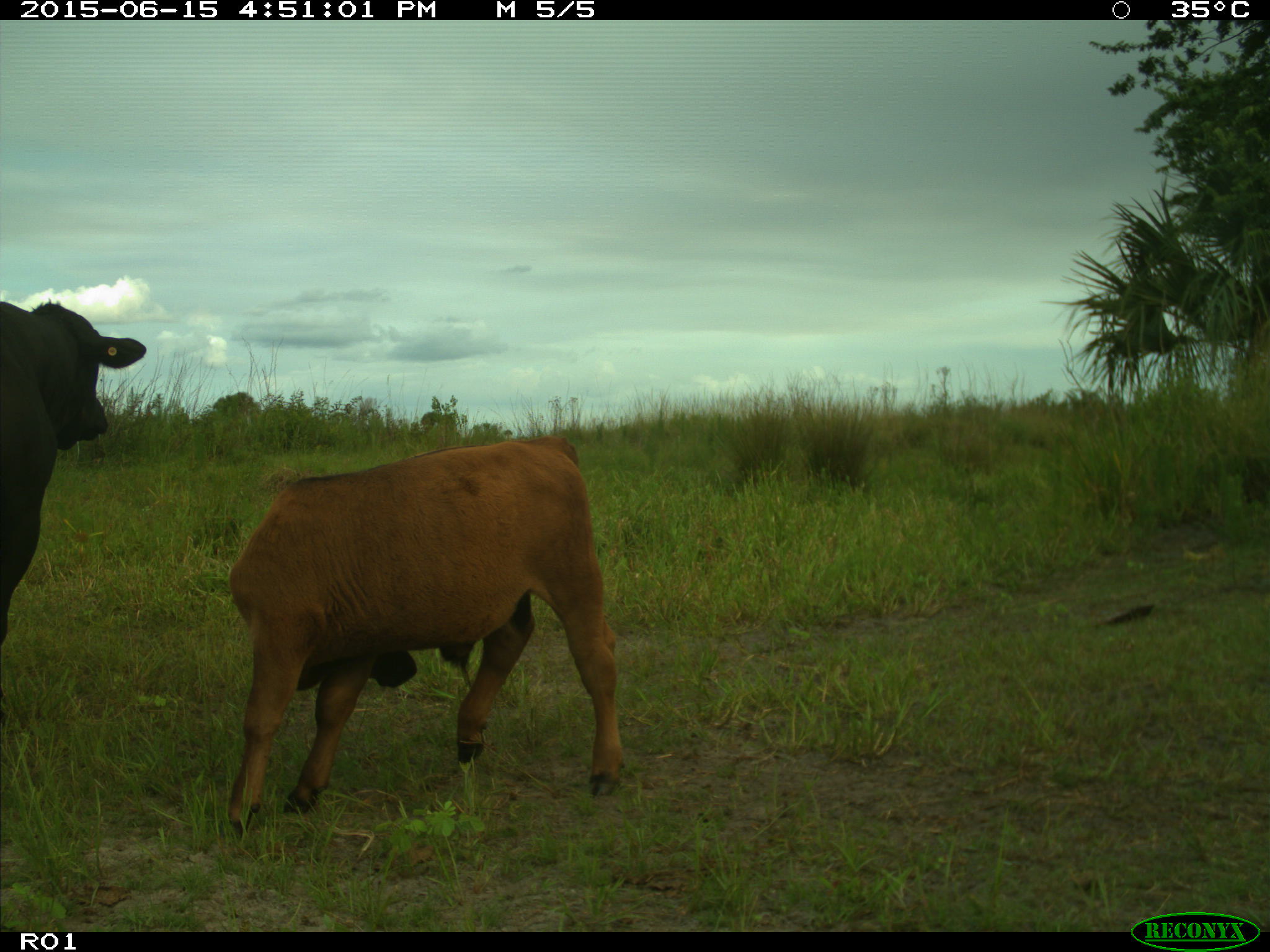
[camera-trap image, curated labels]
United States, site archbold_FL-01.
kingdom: Animalia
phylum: Chordata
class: Mammalia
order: Artiodactyla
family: Bovidae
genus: Bos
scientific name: Bos taurus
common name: domestic cow